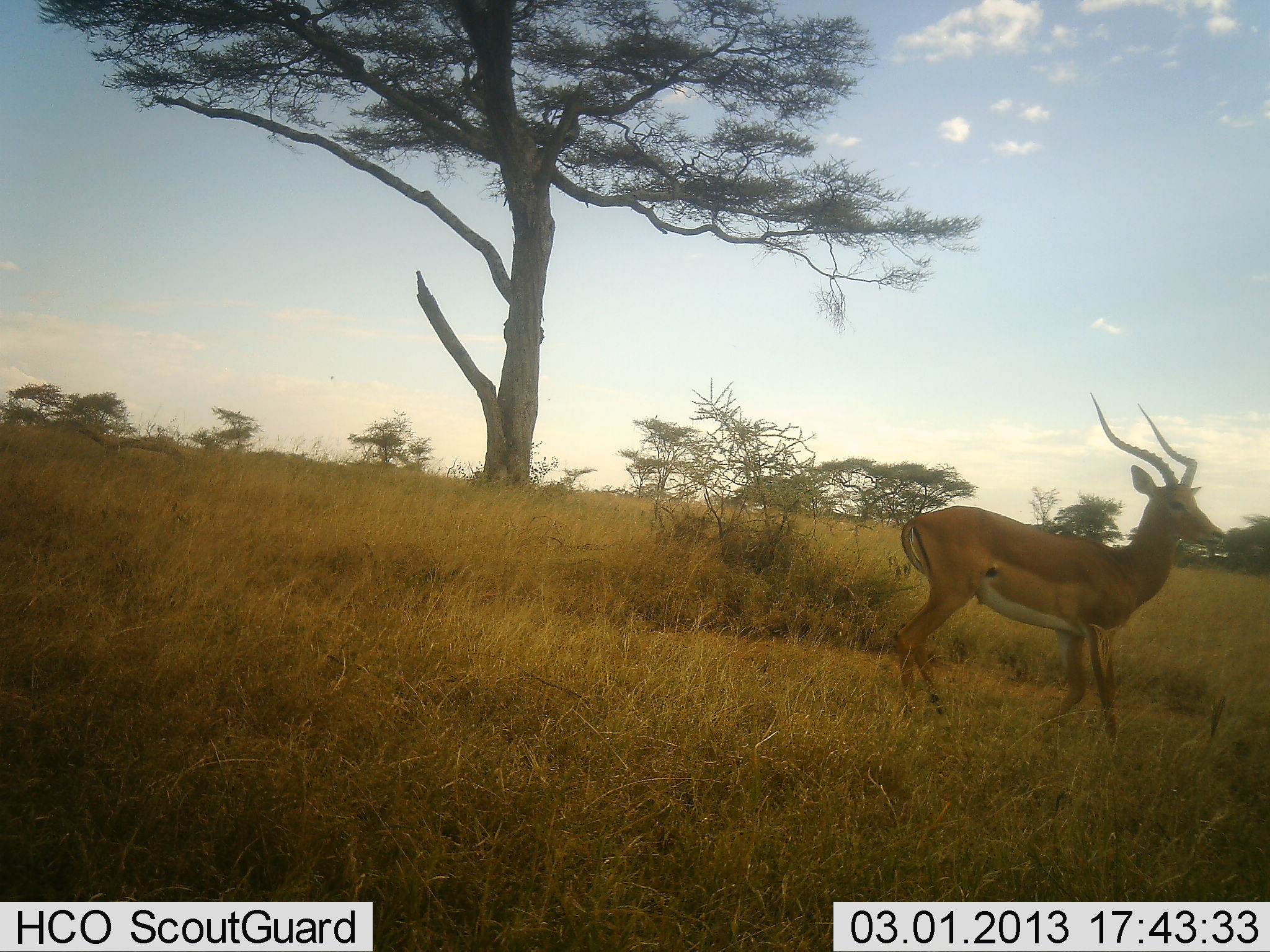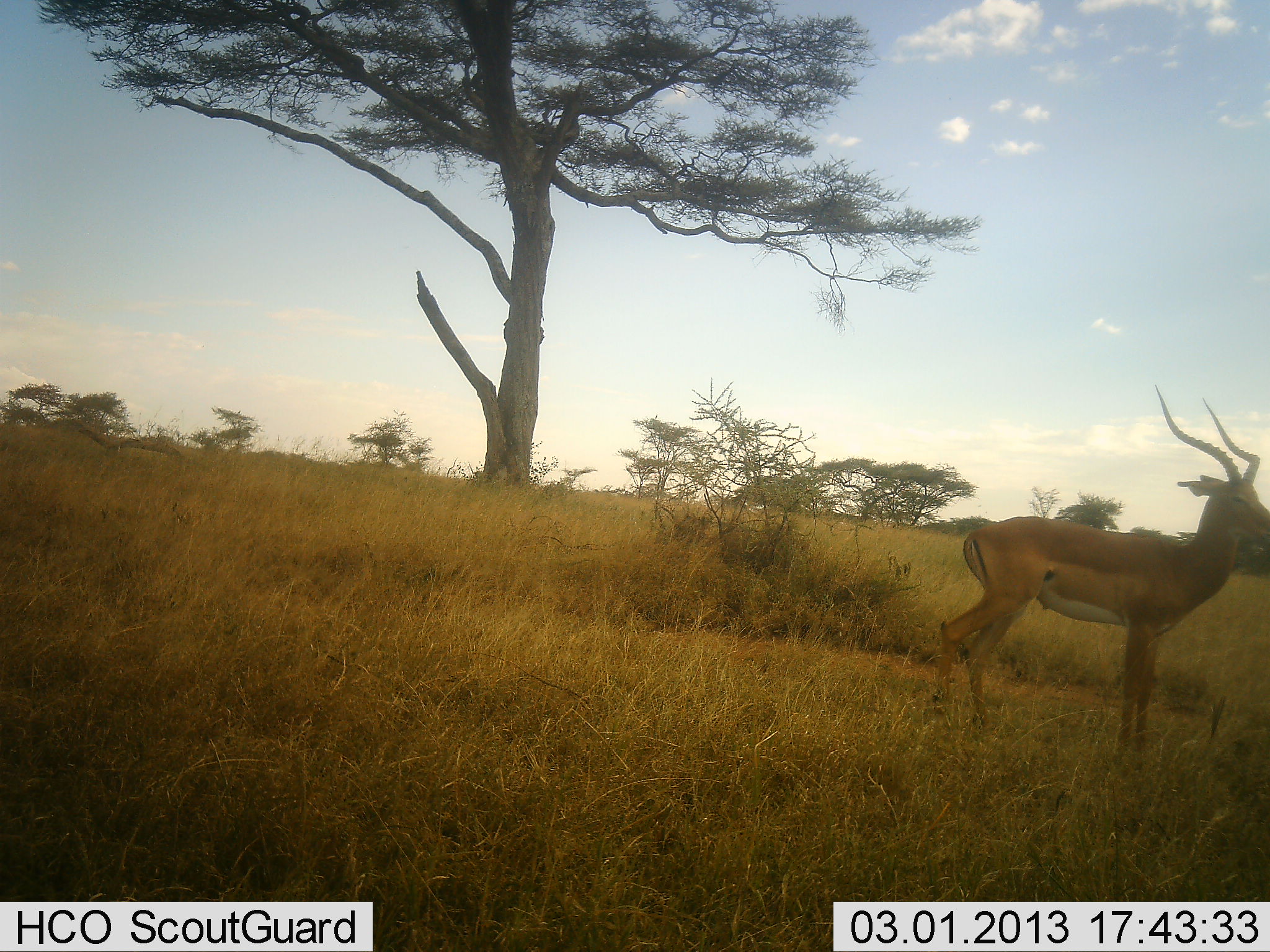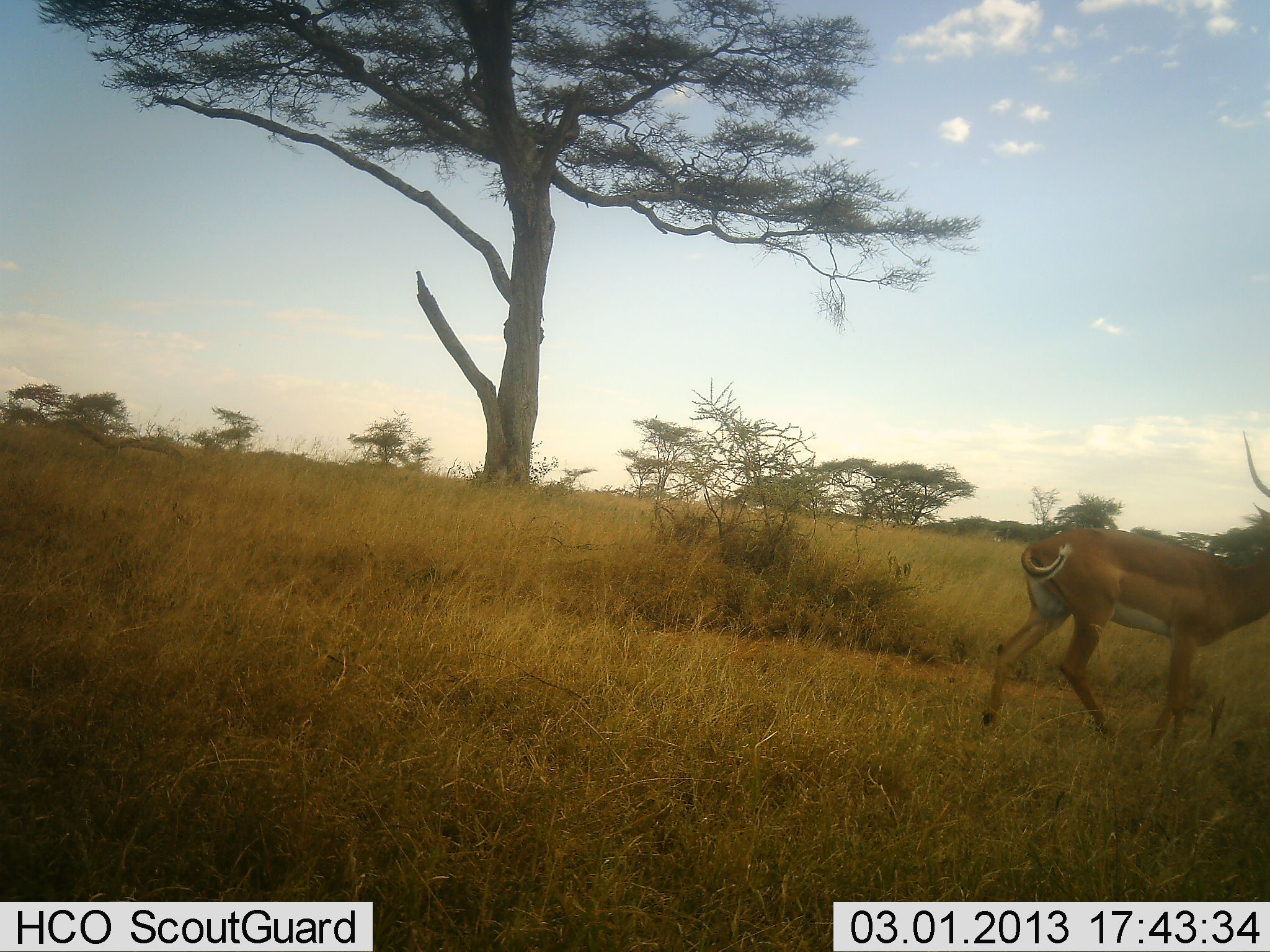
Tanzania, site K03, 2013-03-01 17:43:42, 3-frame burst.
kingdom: Animalia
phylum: Chordata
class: Mammalia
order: Artiodactyla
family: Bovidae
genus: Aepyceros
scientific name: Aepyceros melampus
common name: impala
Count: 1.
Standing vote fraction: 22%.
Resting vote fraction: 0%.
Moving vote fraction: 78%.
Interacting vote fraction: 0%.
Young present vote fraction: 0%.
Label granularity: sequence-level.